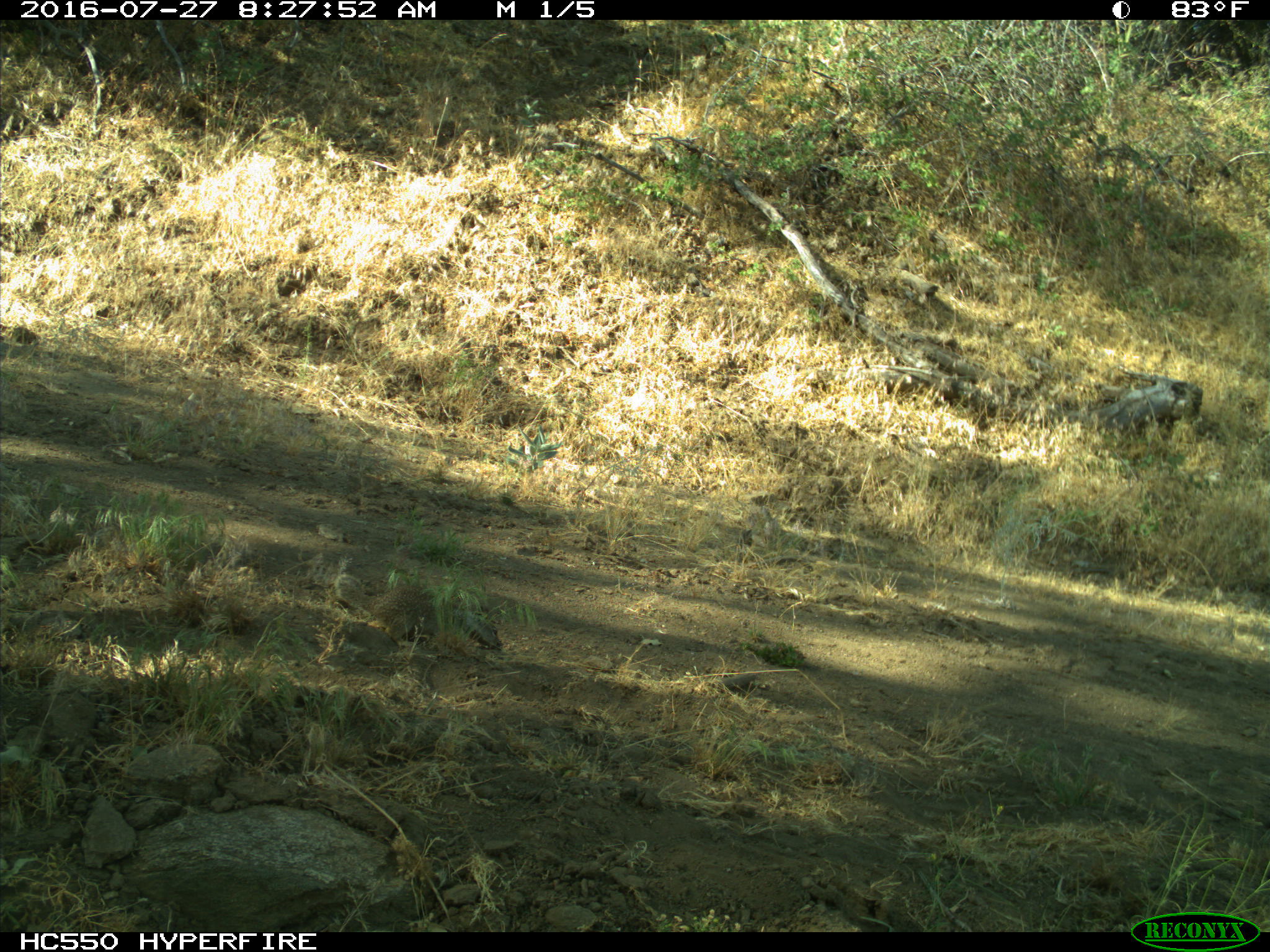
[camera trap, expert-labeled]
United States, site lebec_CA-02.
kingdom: Animalia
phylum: Chordata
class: Mammalia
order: Rodentia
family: Sciuridae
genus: Otospermophilus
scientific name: Otospermophilus beecheyi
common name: california ground squirrel